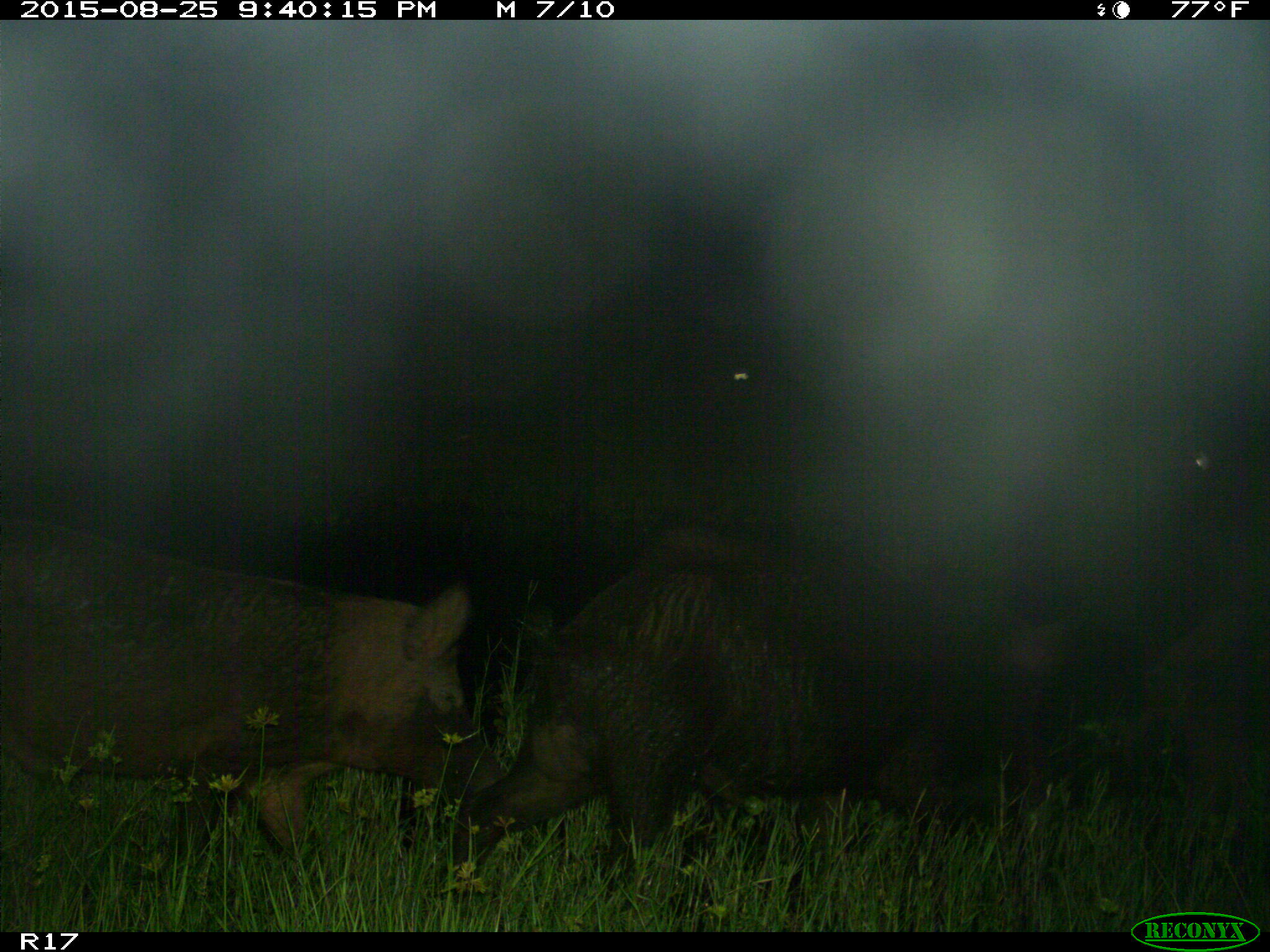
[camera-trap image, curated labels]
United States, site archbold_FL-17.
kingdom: Animalia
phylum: Chordata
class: Mammalia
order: Artiodactyla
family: Suidae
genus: Sus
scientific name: Sus scrofa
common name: wild boar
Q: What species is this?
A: Sus scrofa (wild boar).